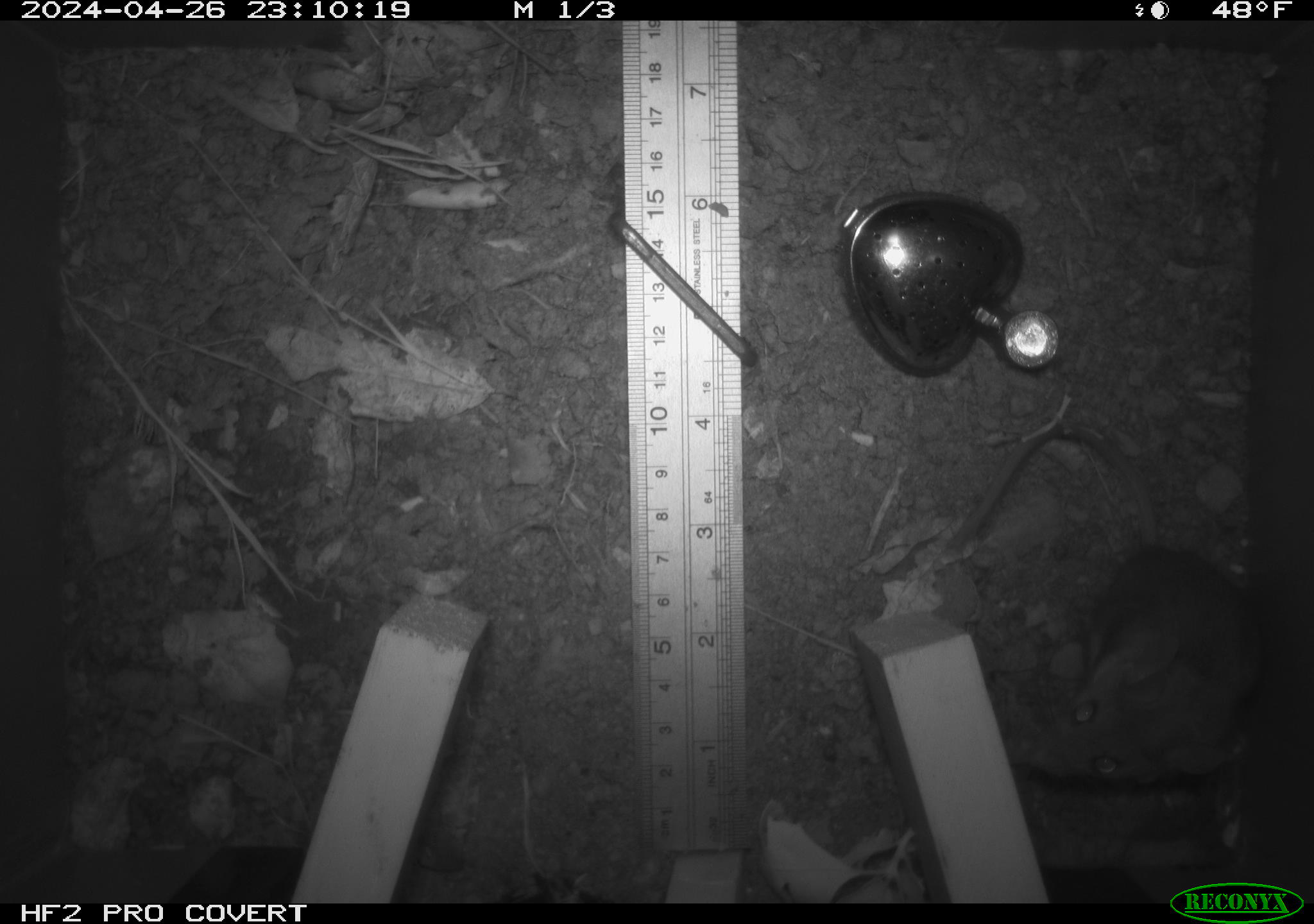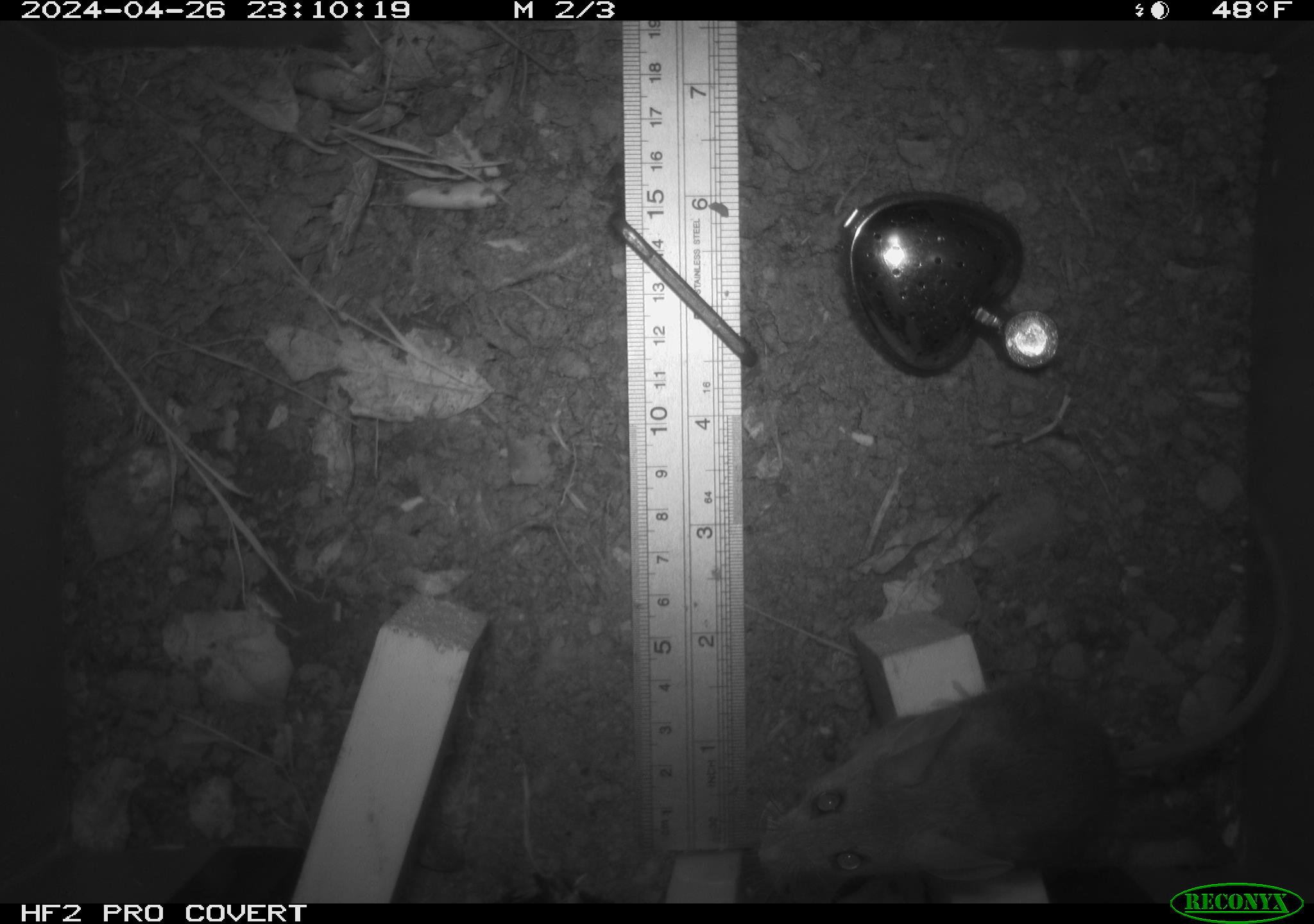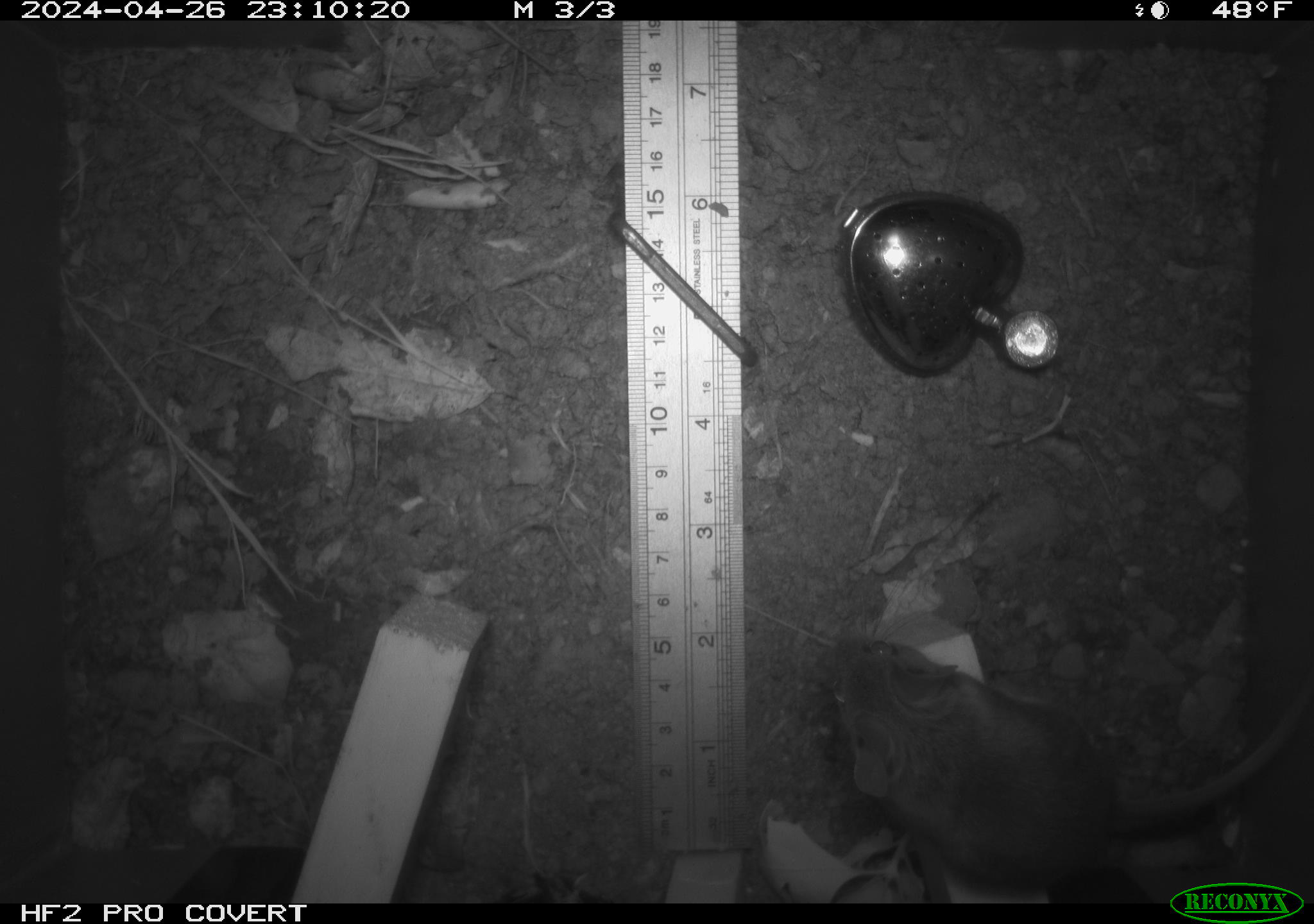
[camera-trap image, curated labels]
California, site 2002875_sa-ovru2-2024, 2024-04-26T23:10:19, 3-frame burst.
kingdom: Animalia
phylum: Chordata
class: Mammalia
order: Rodentia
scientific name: Rodentia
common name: rodent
Rodent (Rodentia).